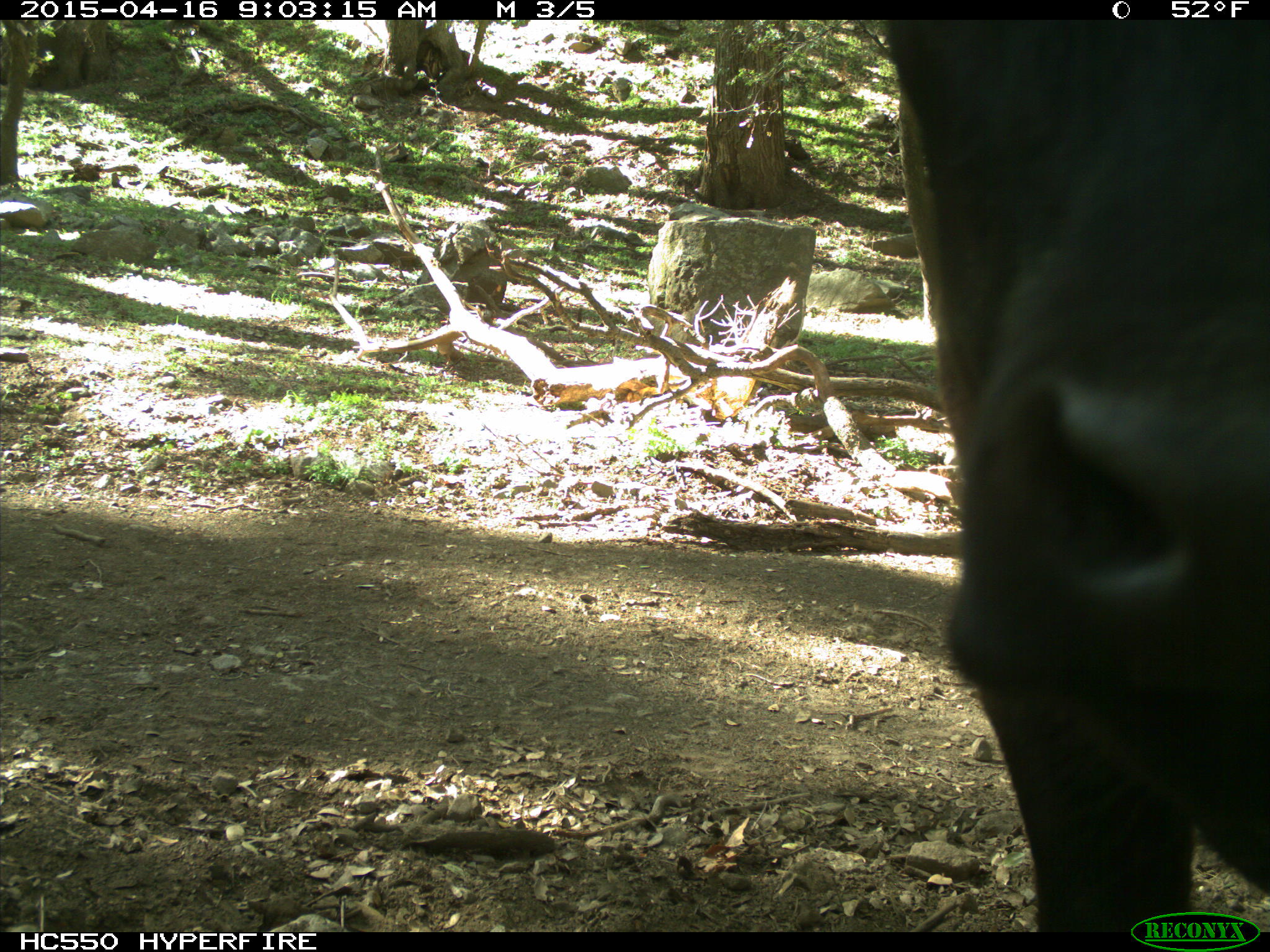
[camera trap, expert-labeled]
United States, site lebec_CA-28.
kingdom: Animalia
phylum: Chordata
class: Mammalia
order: Artiodactyla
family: Bovidae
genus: Bos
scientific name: Bos taurus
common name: domestic cow